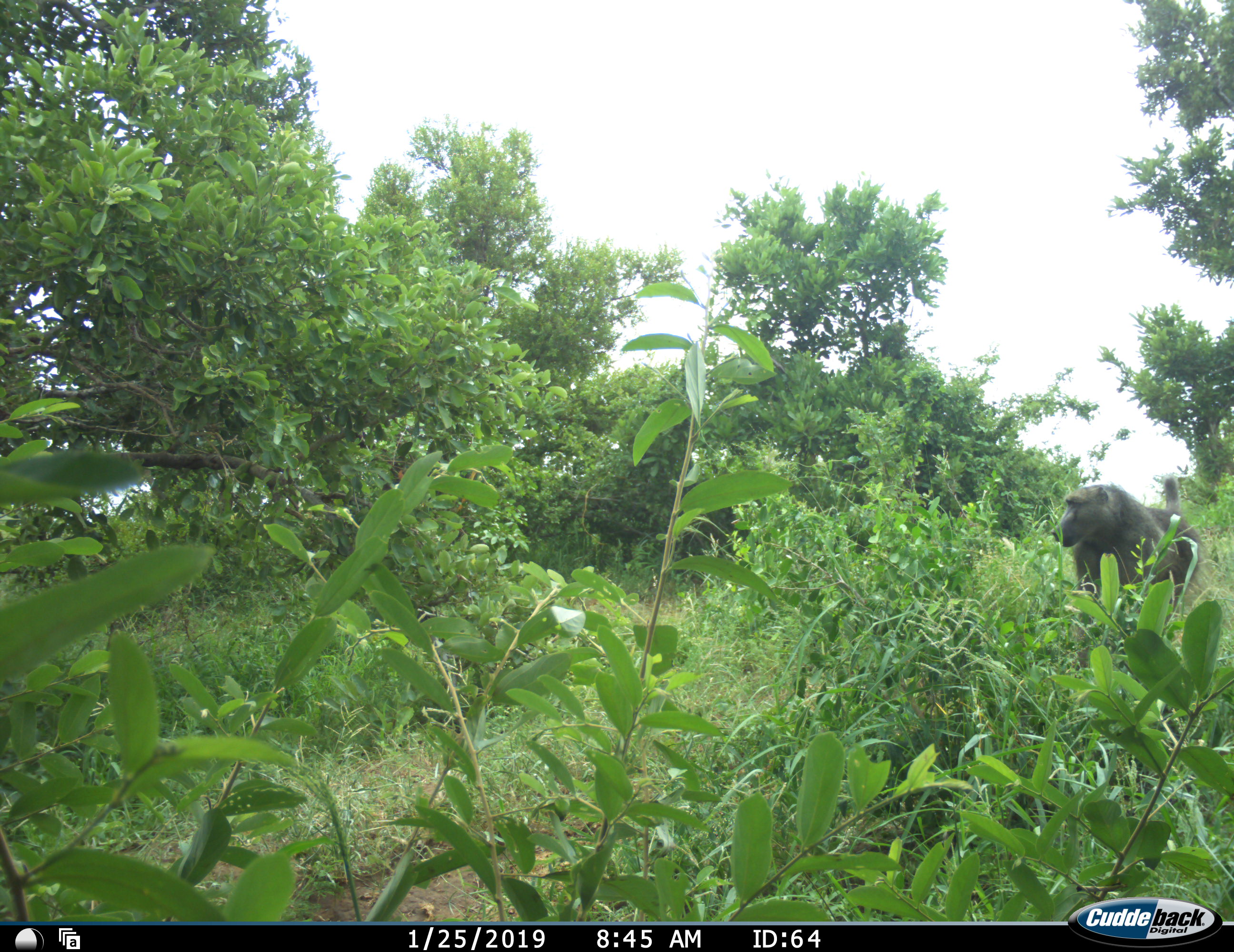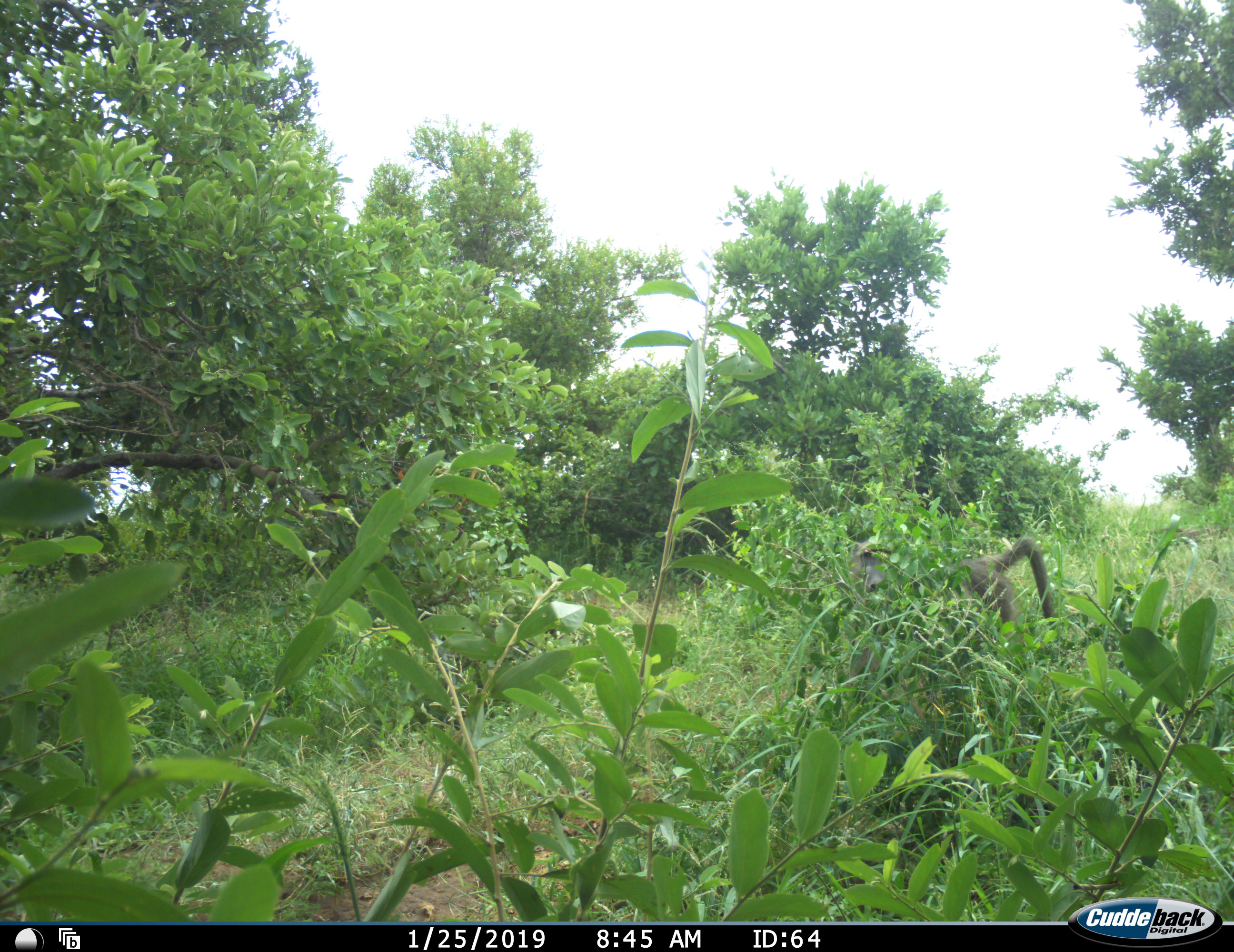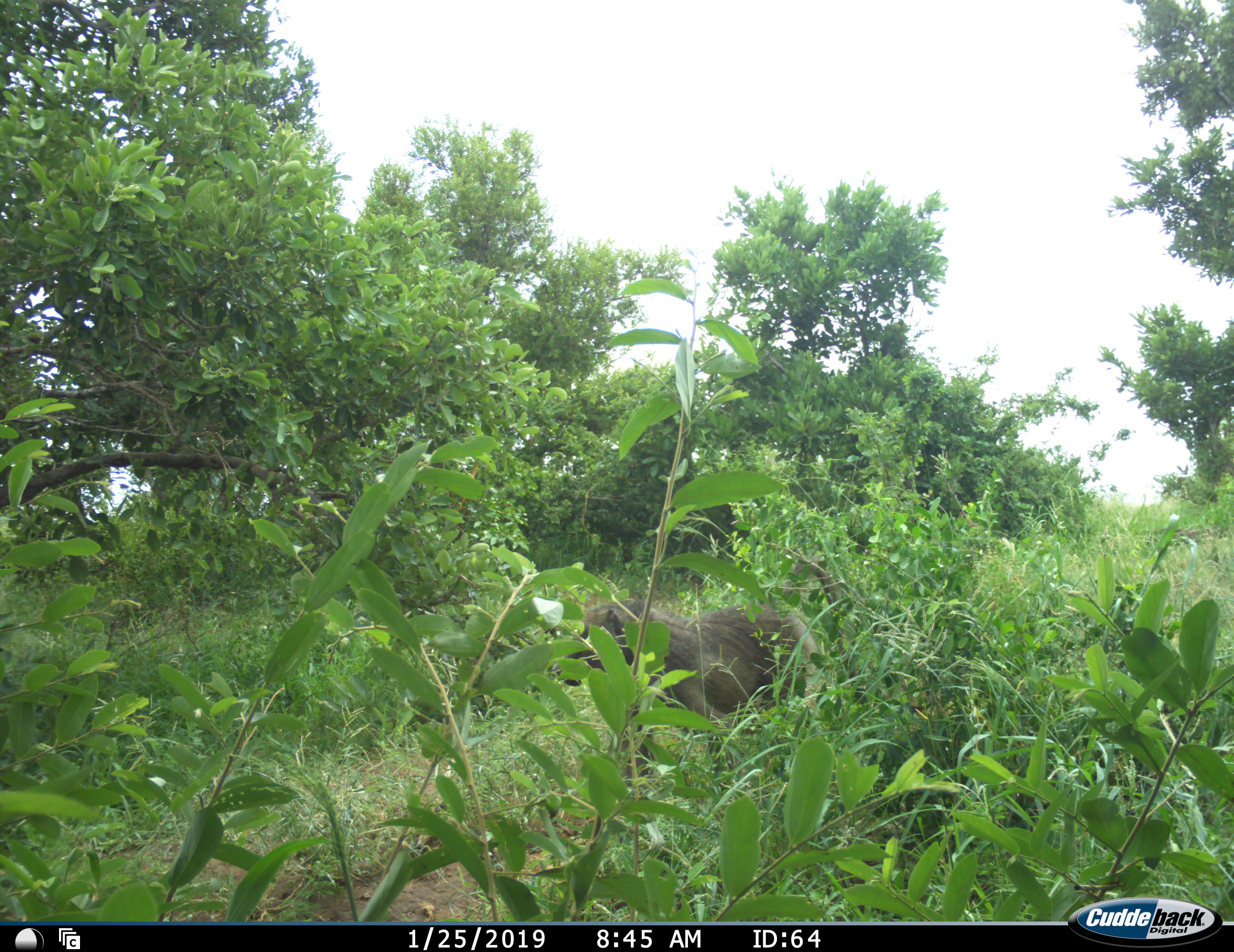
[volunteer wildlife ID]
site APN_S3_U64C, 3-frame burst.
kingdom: Animalia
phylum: Chordata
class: Mammalia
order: Primates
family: Cercopithecidae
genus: Papio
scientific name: Papio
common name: baboon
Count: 1.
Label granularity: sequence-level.